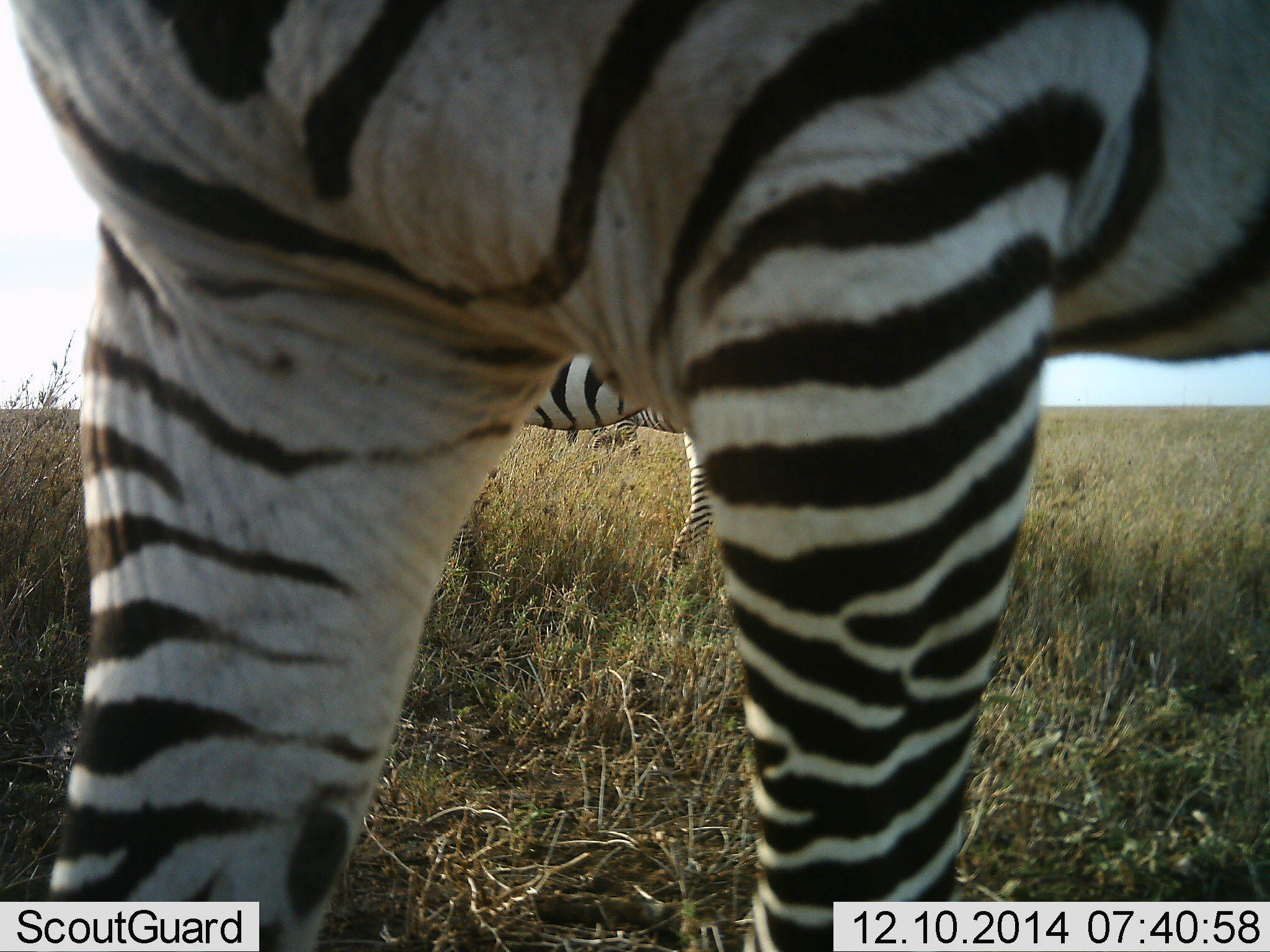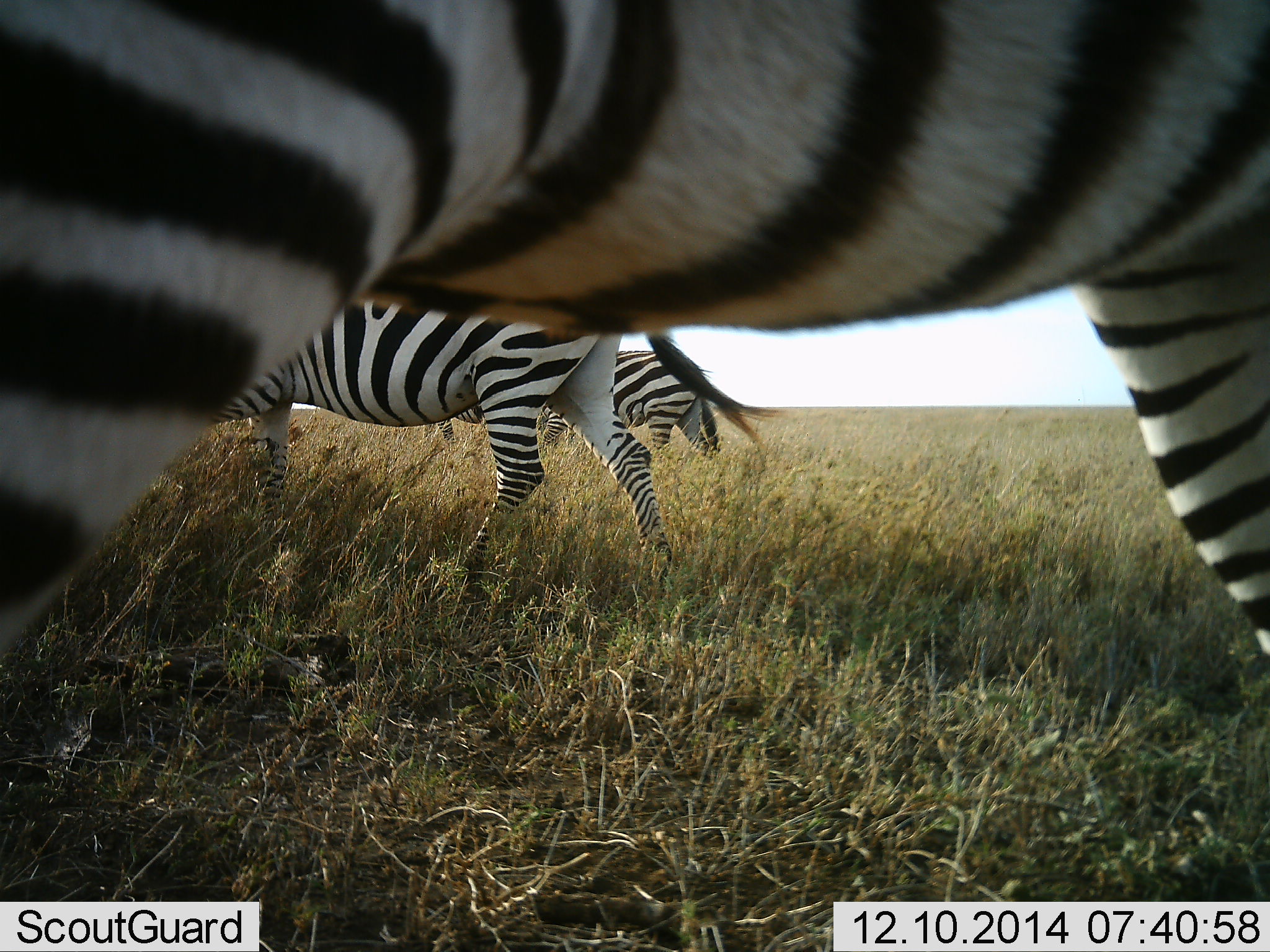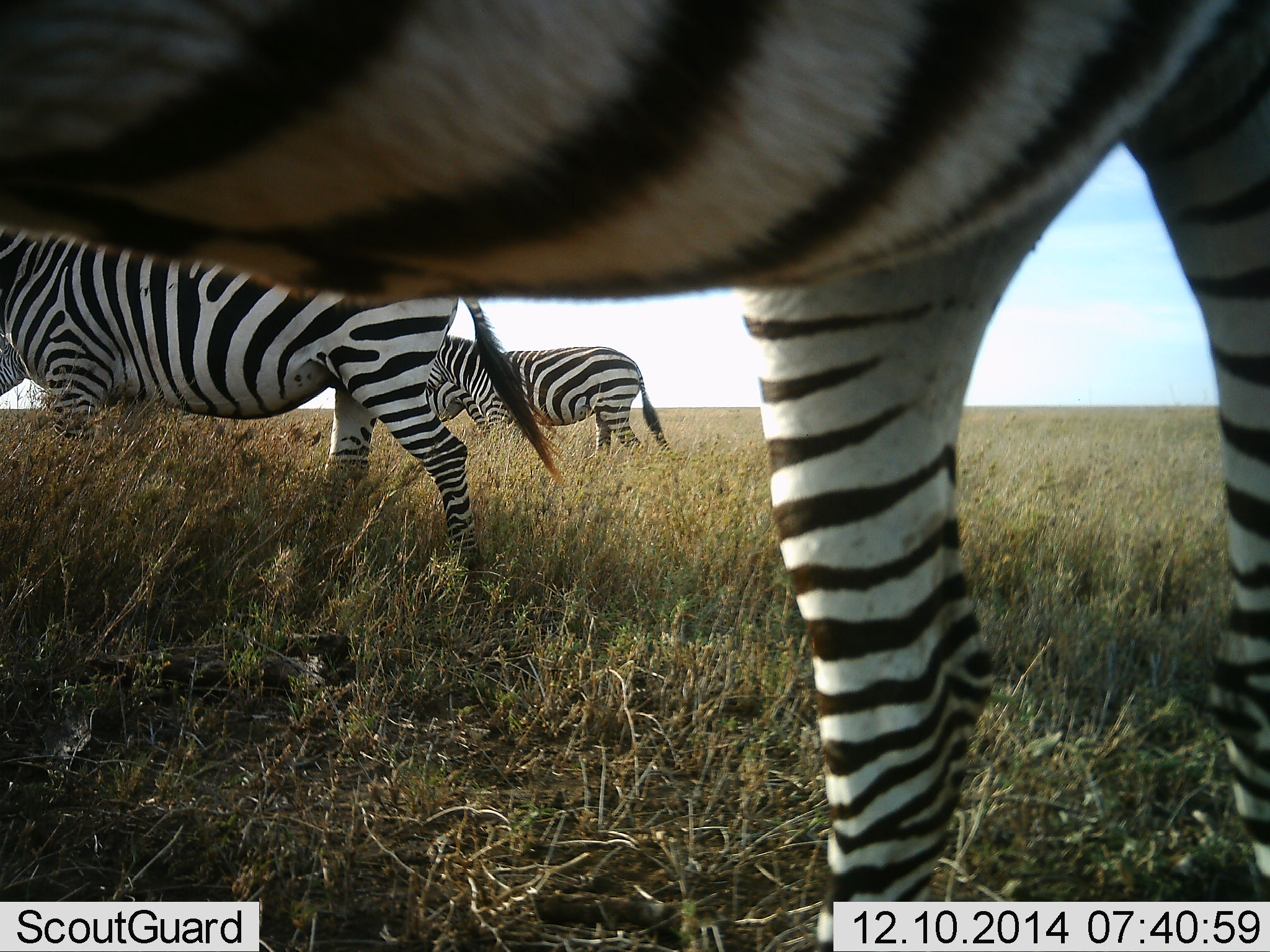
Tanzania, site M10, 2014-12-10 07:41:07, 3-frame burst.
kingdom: Animalia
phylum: Chordata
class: Mammalia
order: Perissodactyla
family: Equidae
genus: Equus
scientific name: Equus quagga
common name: plains zebra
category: zebra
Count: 3.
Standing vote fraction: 20%.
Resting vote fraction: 0%.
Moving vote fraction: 90%.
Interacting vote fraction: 0%.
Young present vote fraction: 0%.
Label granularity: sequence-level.